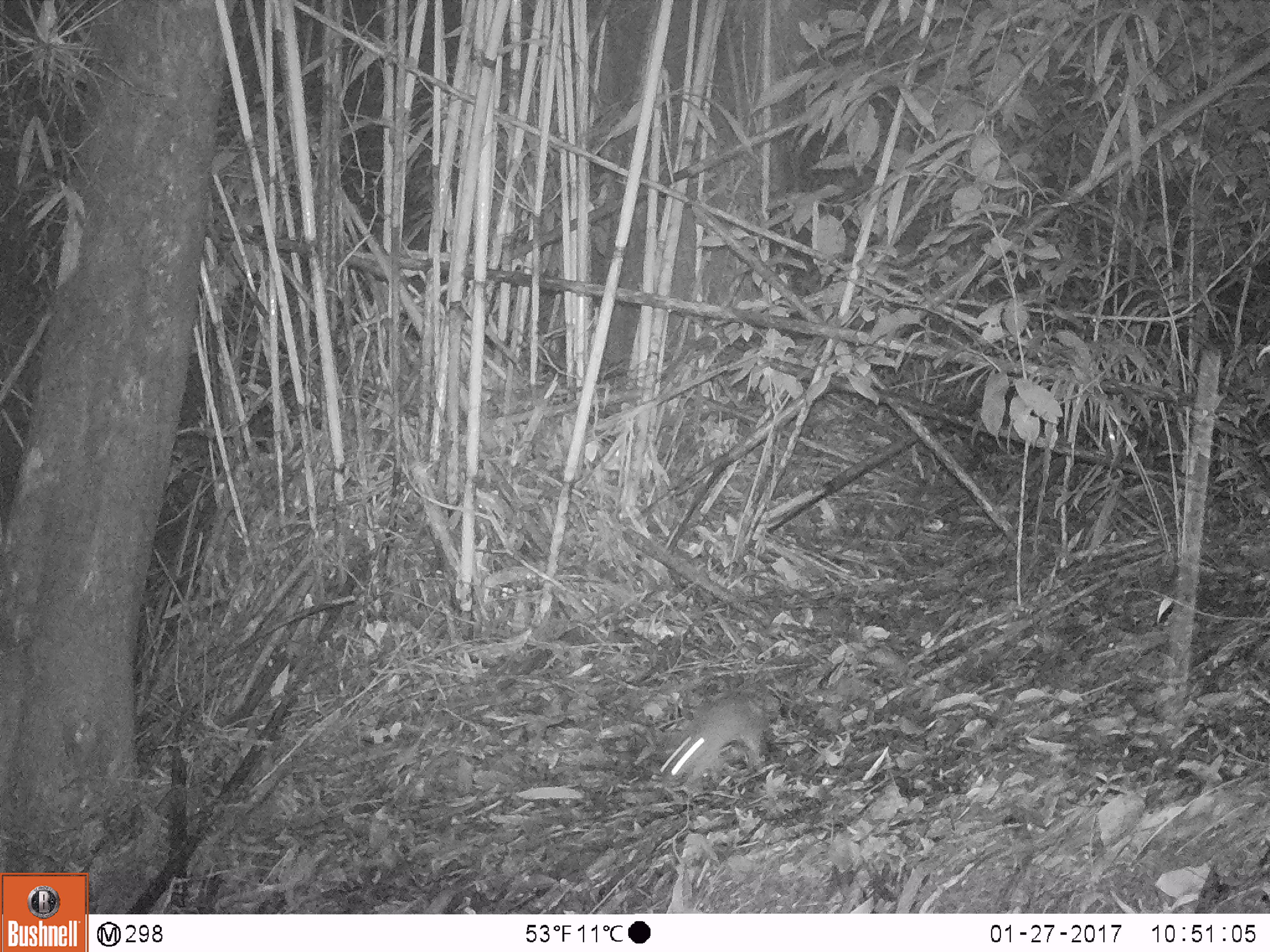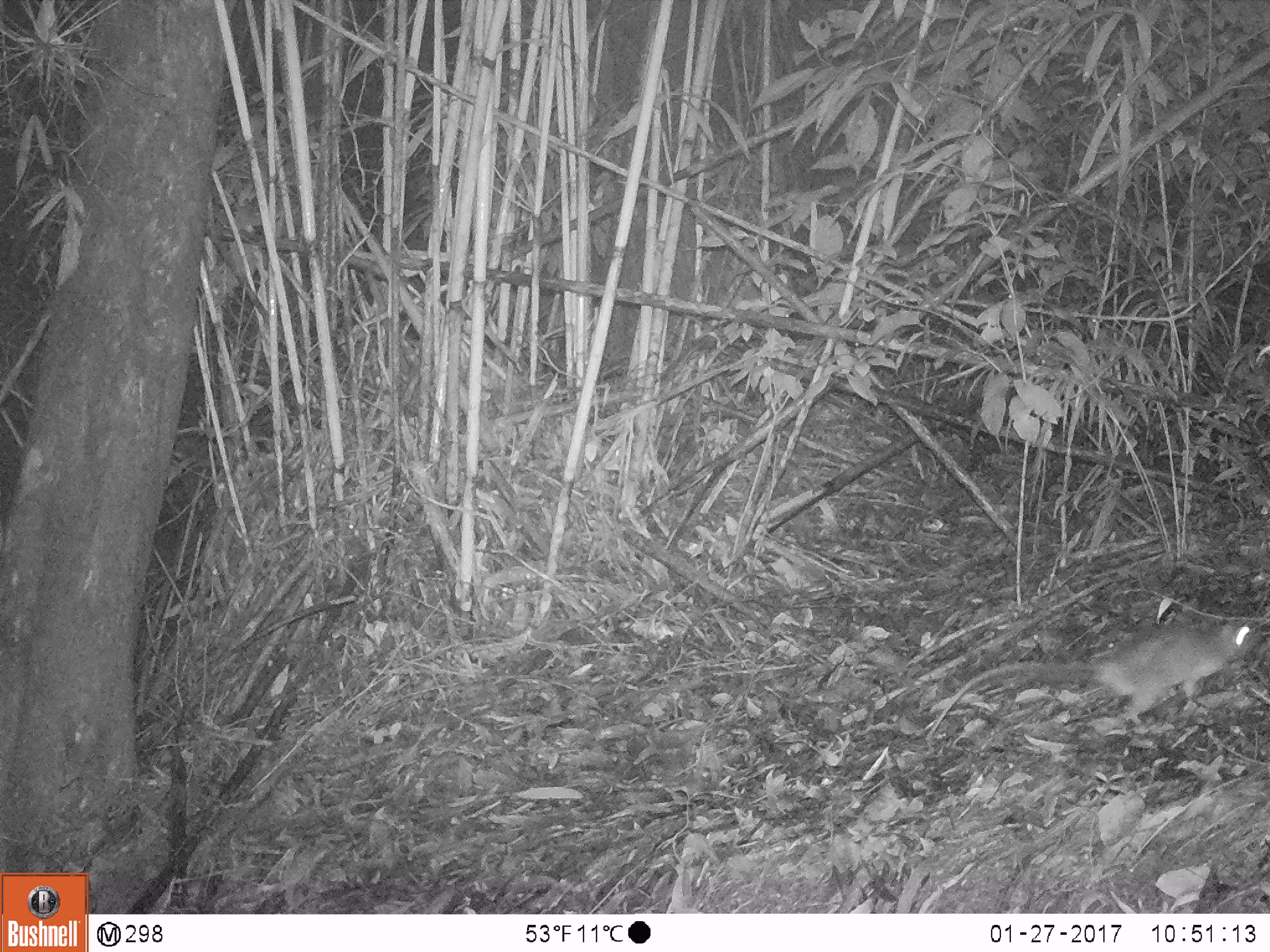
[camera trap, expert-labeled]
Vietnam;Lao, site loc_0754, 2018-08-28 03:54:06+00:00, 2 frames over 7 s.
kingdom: Animalia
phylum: Chordata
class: Mammalia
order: Rodentia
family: Muridae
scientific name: Muridae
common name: old-world mice and rats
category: unidentified murid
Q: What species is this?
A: Unidentified murid (old-world mice and rats) (Muridae).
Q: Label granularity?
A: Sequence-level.